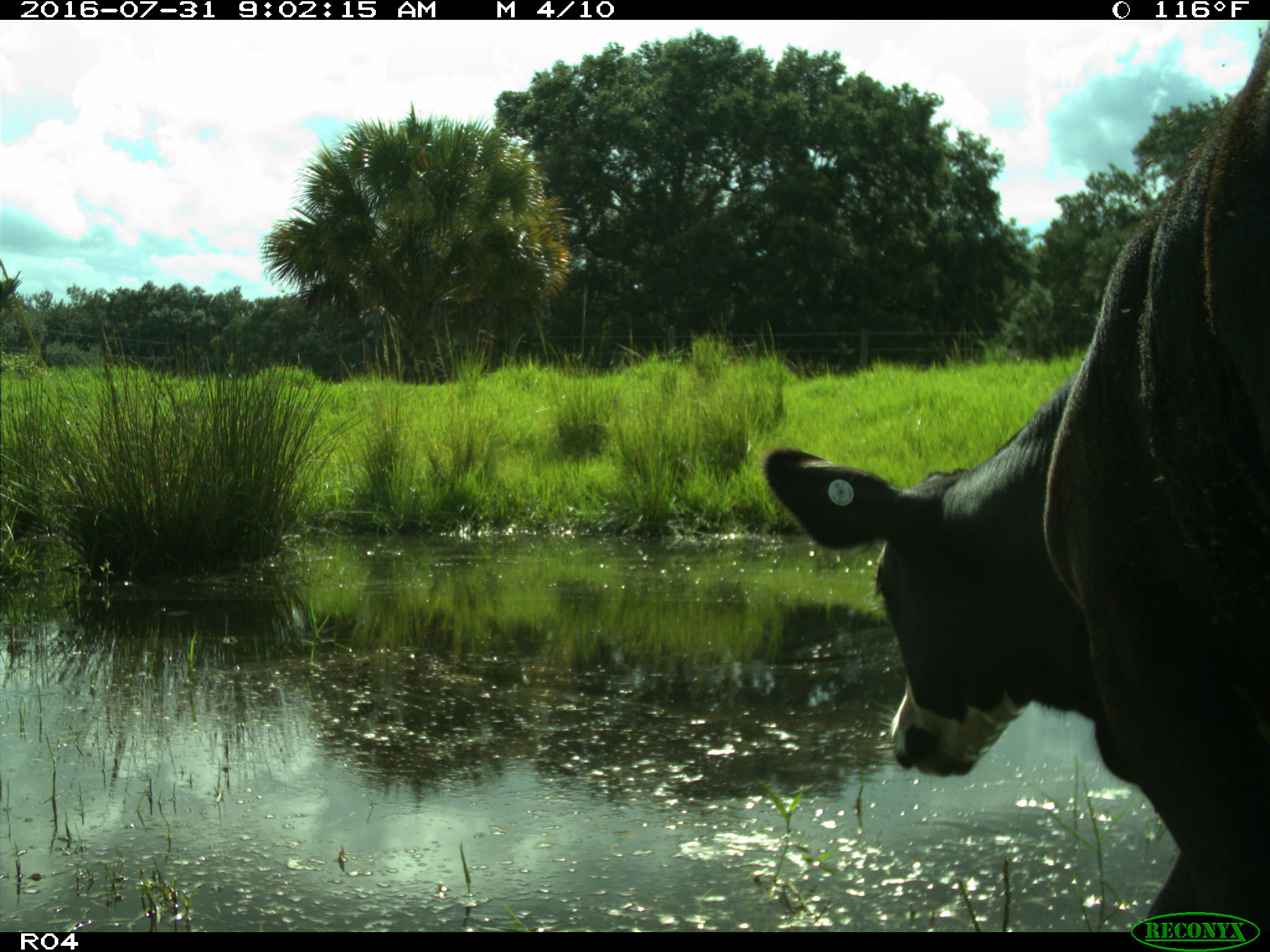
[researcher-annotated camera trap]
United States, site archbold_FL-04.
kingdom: Animalia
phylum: Chordata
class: Mammalia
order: Artiodactyla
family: Bovidae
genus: Bos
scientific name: Bos taurus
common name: domestic cow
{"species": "Bos taurus (domestic cow)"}